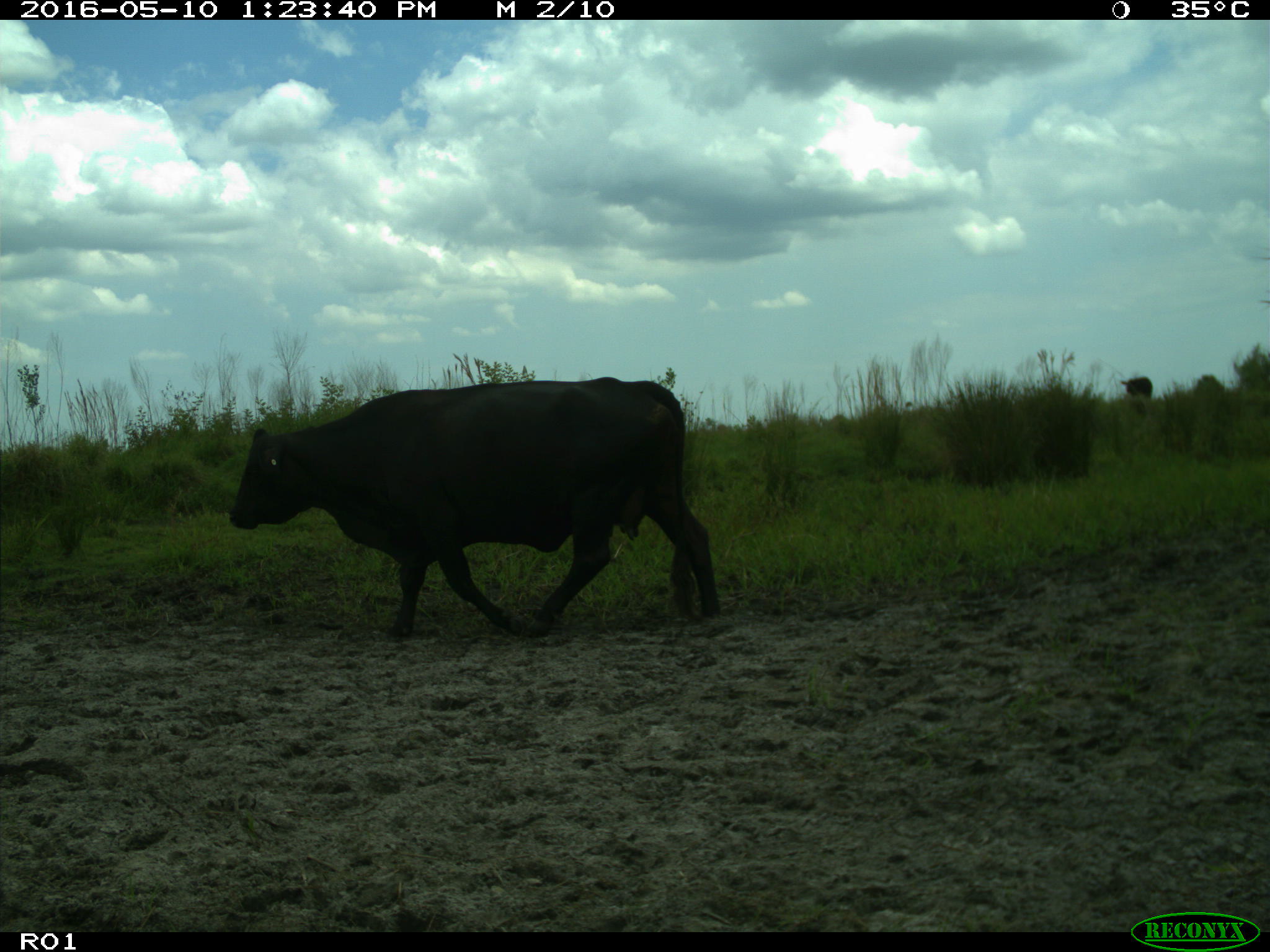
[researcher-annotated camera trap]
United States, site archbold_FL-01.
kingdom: Animalia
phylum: Chordata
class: Mammalia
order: Artiodactyla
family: Bovidae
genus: Bos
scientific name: Bos taurus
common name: domestic cow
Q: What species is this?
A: Bos taurus (domestic cow).